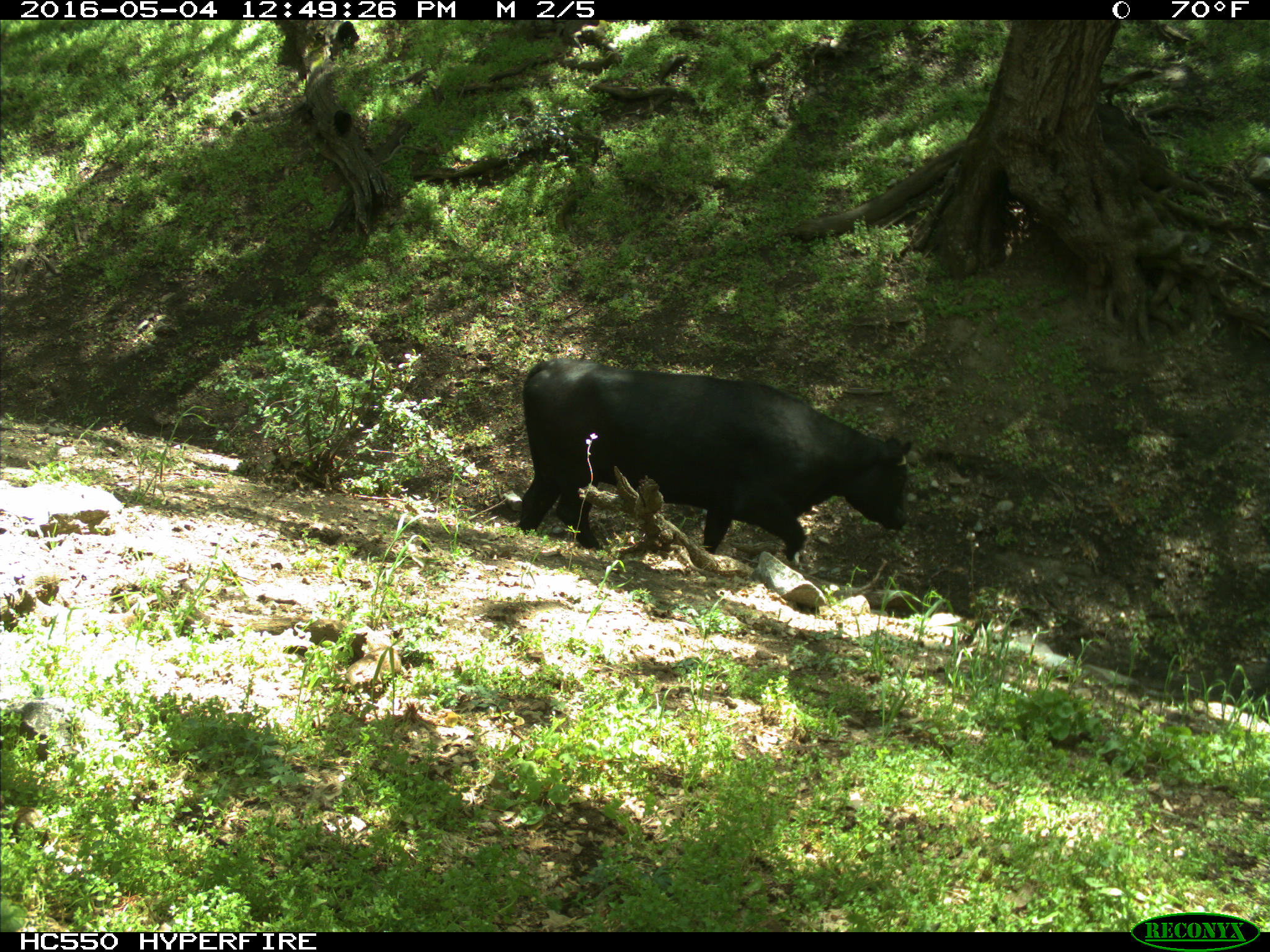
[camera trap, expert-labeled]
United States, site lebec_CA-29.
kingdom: Animalia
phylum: Chordata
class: Mammalia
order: Artiodactyla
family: Bovidae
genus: Bos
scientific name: Bos taurus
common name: domestic cow